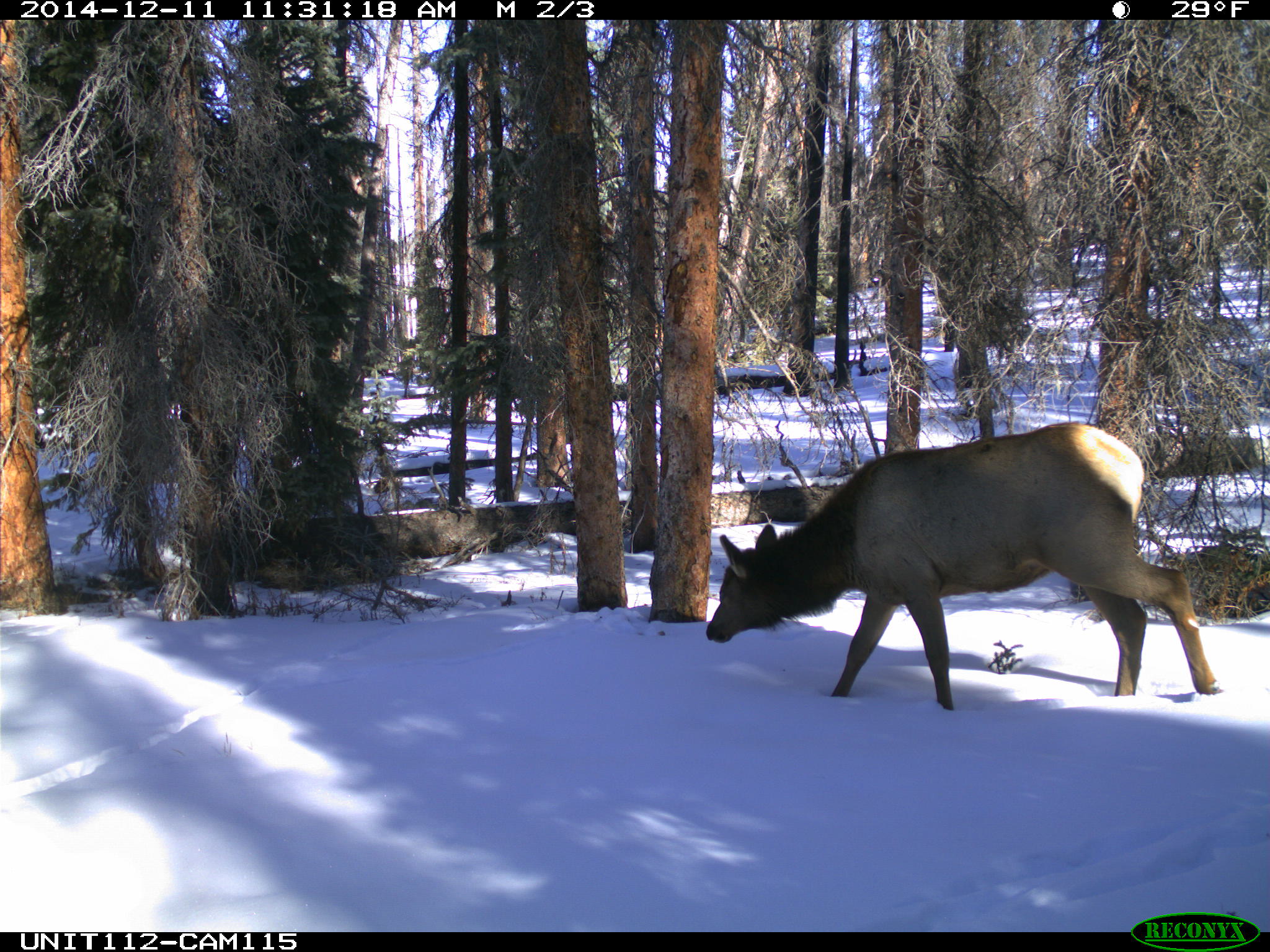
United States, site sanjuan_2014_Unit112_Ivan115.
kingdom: Animalia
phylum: Chordata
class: Mammalia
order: Artiodactyla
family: Cervidae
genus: Cervus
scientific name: Cervus elaphus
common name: red deer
Cervus elaphus (red deer).